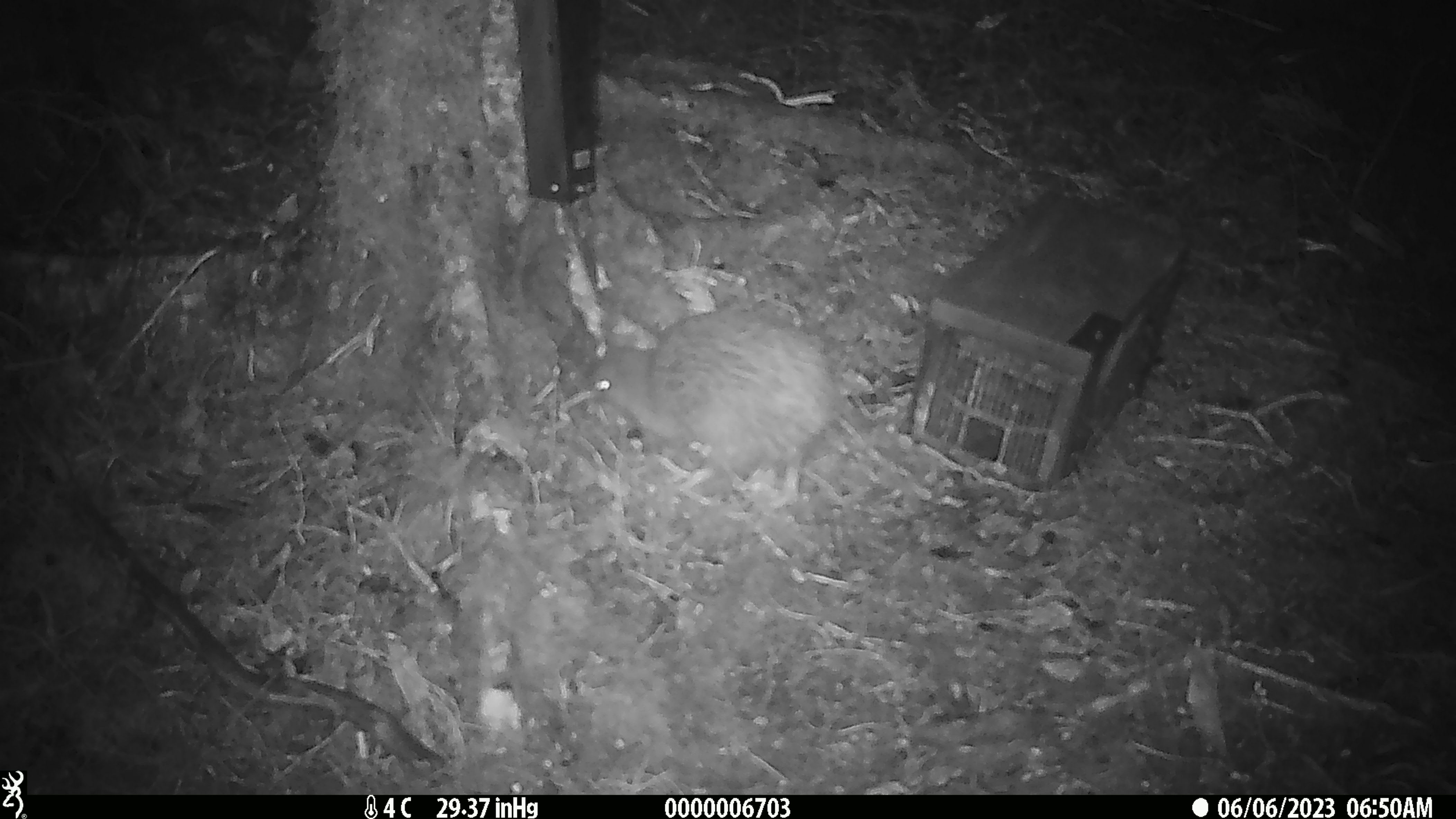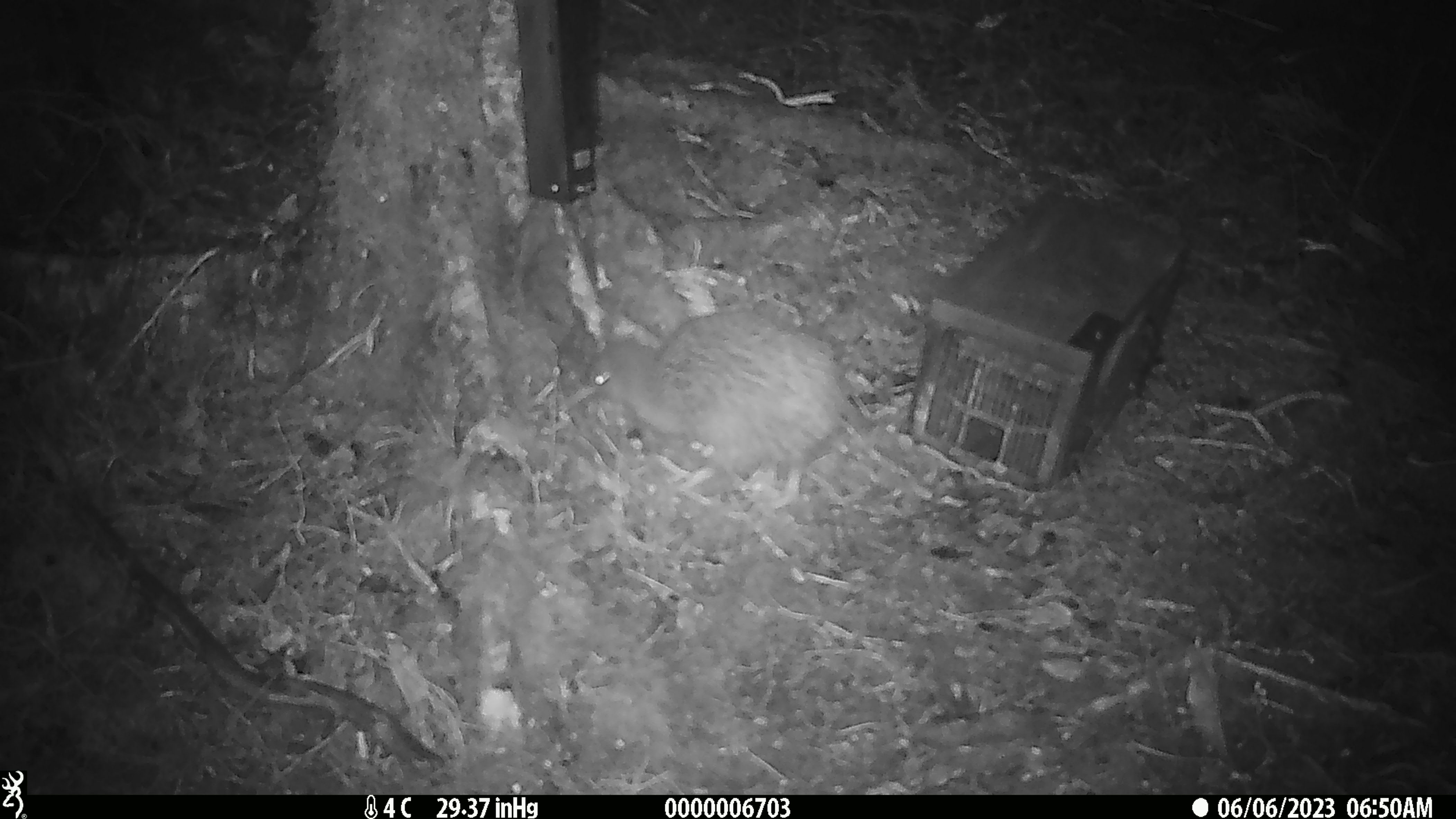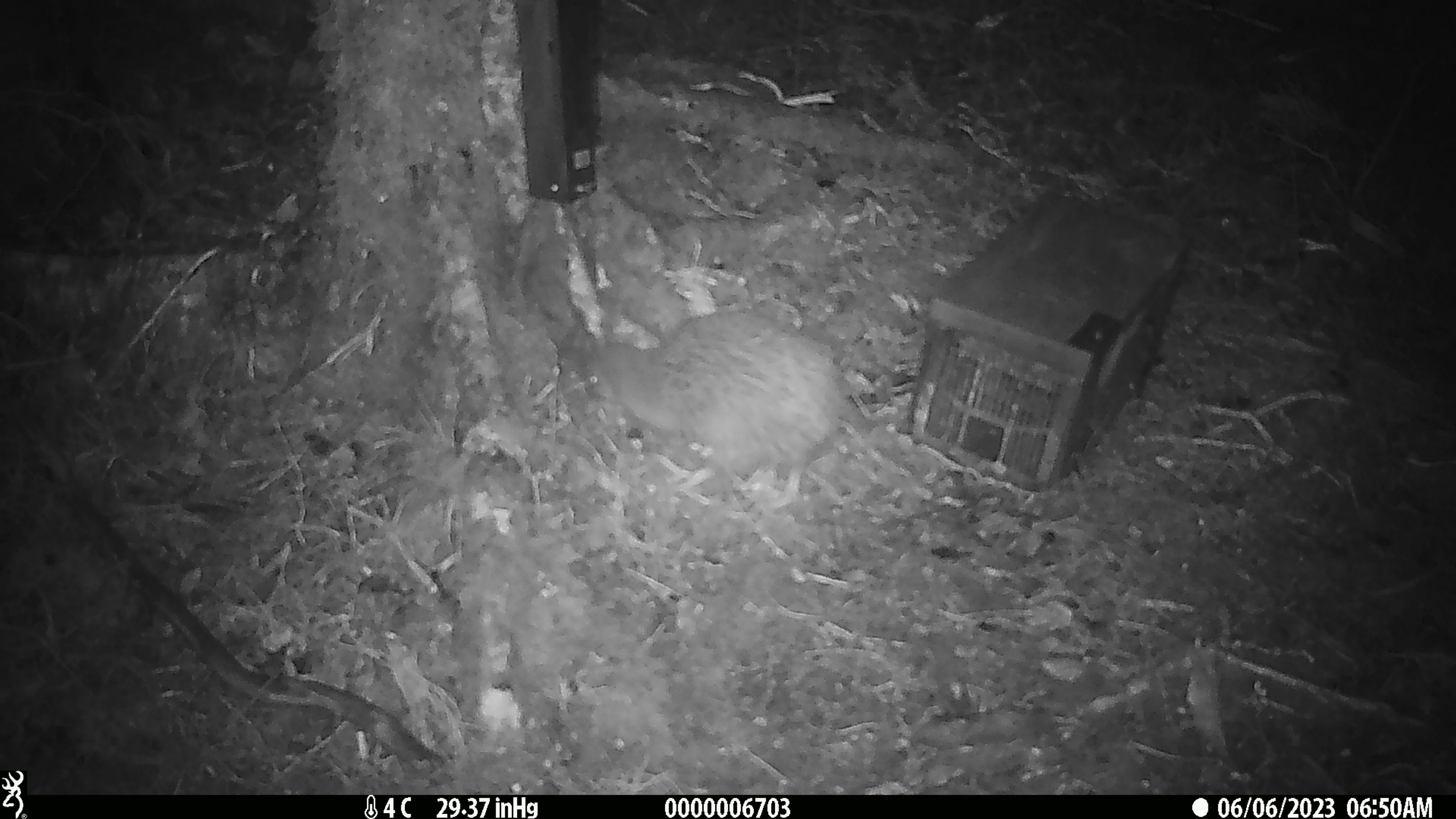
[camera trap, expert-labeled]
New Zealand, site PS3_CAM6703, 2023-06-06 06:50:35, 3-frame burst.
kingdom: Animalia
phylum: Chordata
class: Aves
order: Apterygiformes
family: Apterygidae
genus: Apteryx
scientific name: Apteryx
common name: kiwi